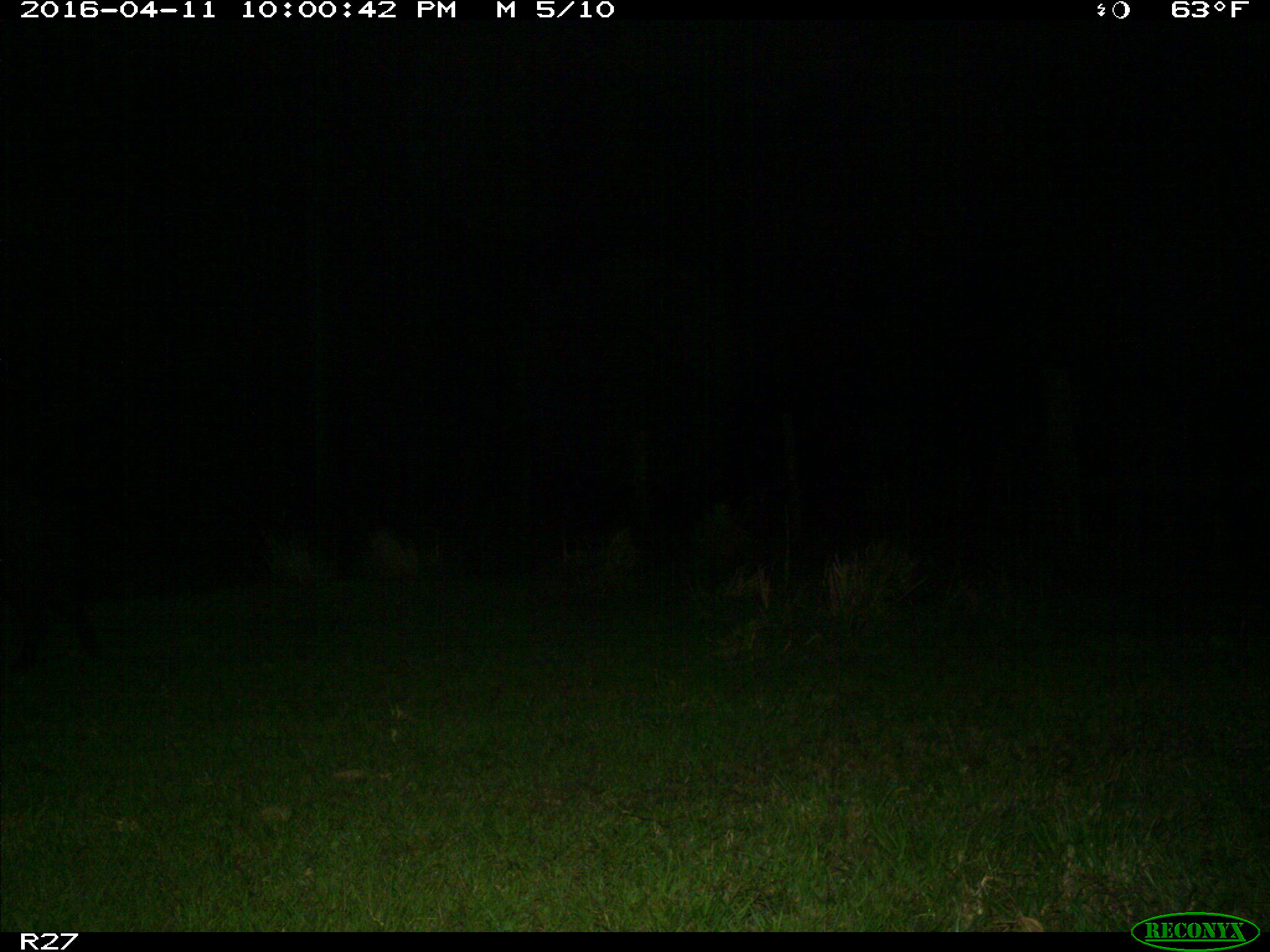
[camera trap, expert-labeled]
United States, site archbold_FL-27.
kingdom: Animalia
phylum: Chordata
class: Mammalia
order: Artiodactyla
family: Suidae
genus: Sus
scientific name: Sus scrofa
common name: wild boar